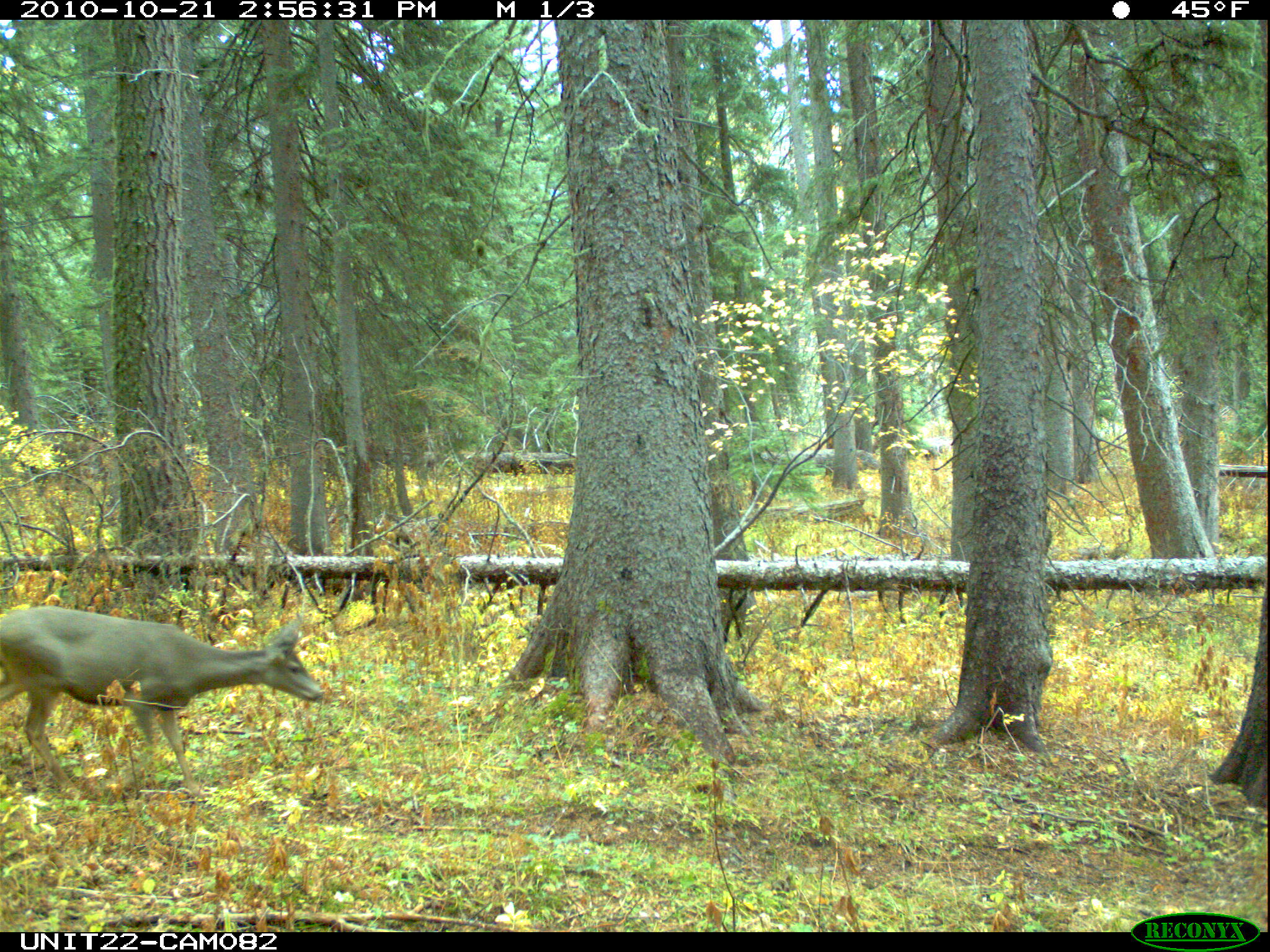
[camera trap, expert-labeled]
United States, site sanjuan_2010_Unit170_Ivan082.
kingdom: Animalia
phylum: Chordata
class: Mammalia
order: Artiodactyla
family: Cervidae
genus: Odocoileus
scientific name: Odocoileus hemionus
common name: mule deer